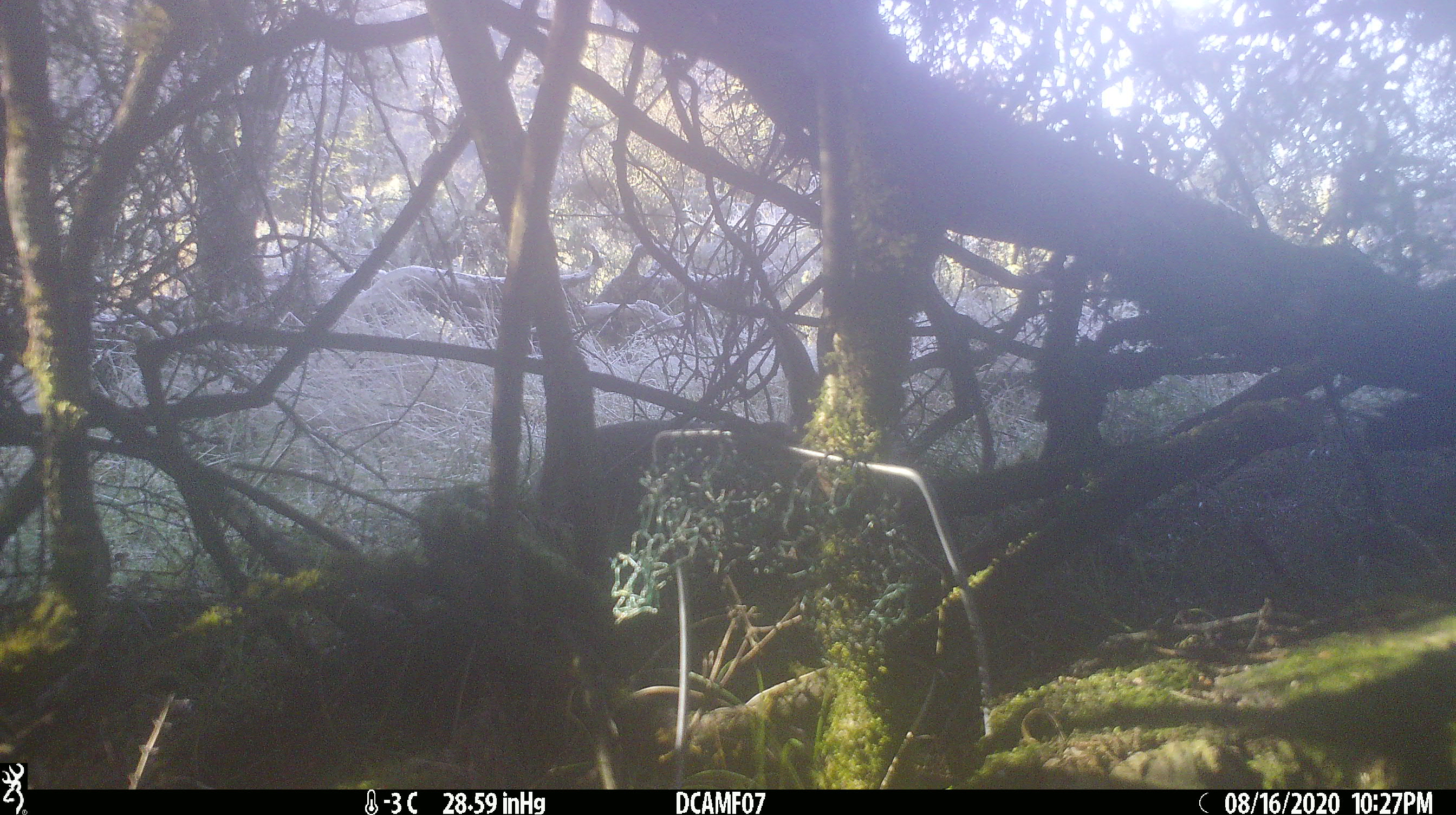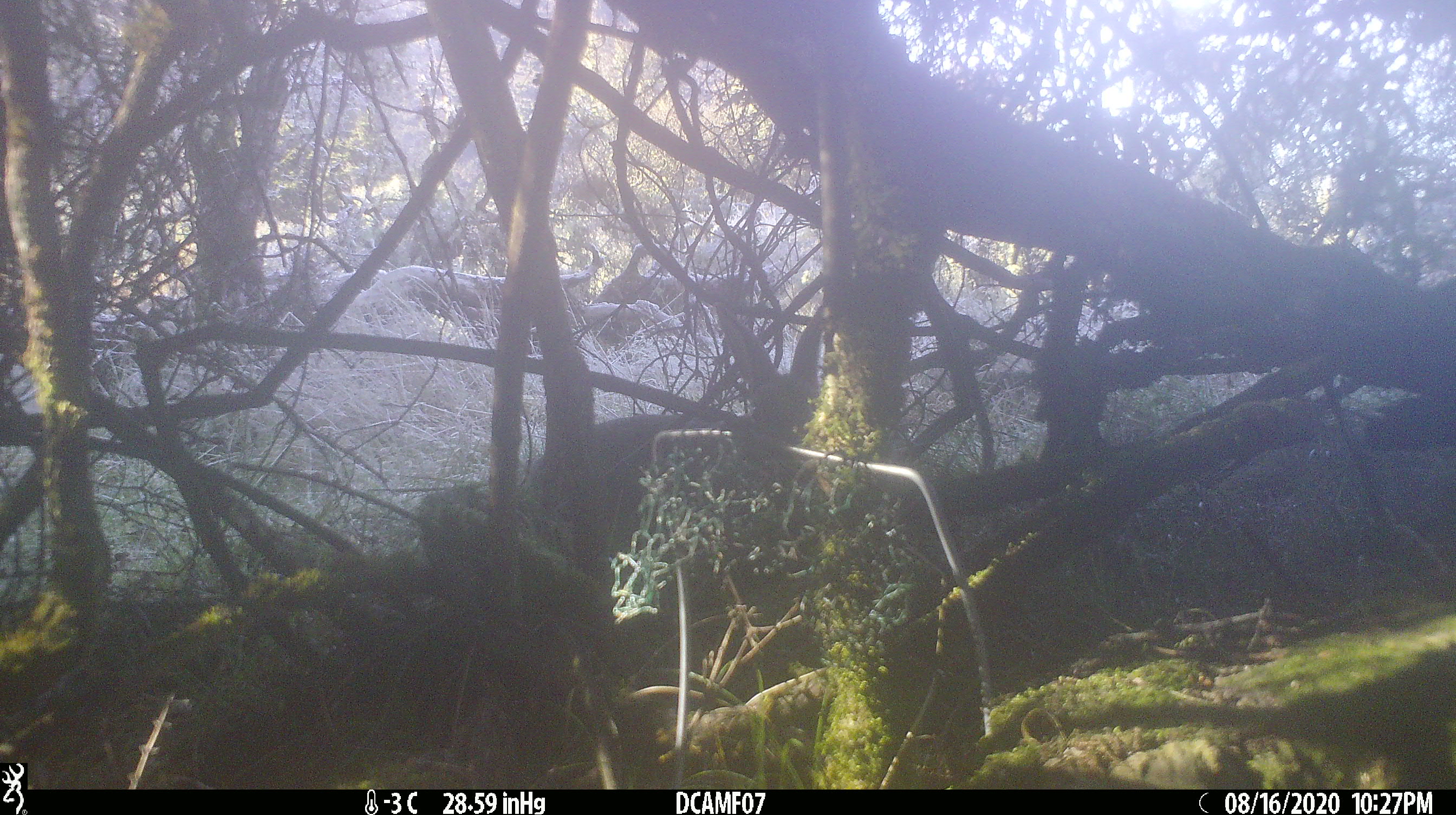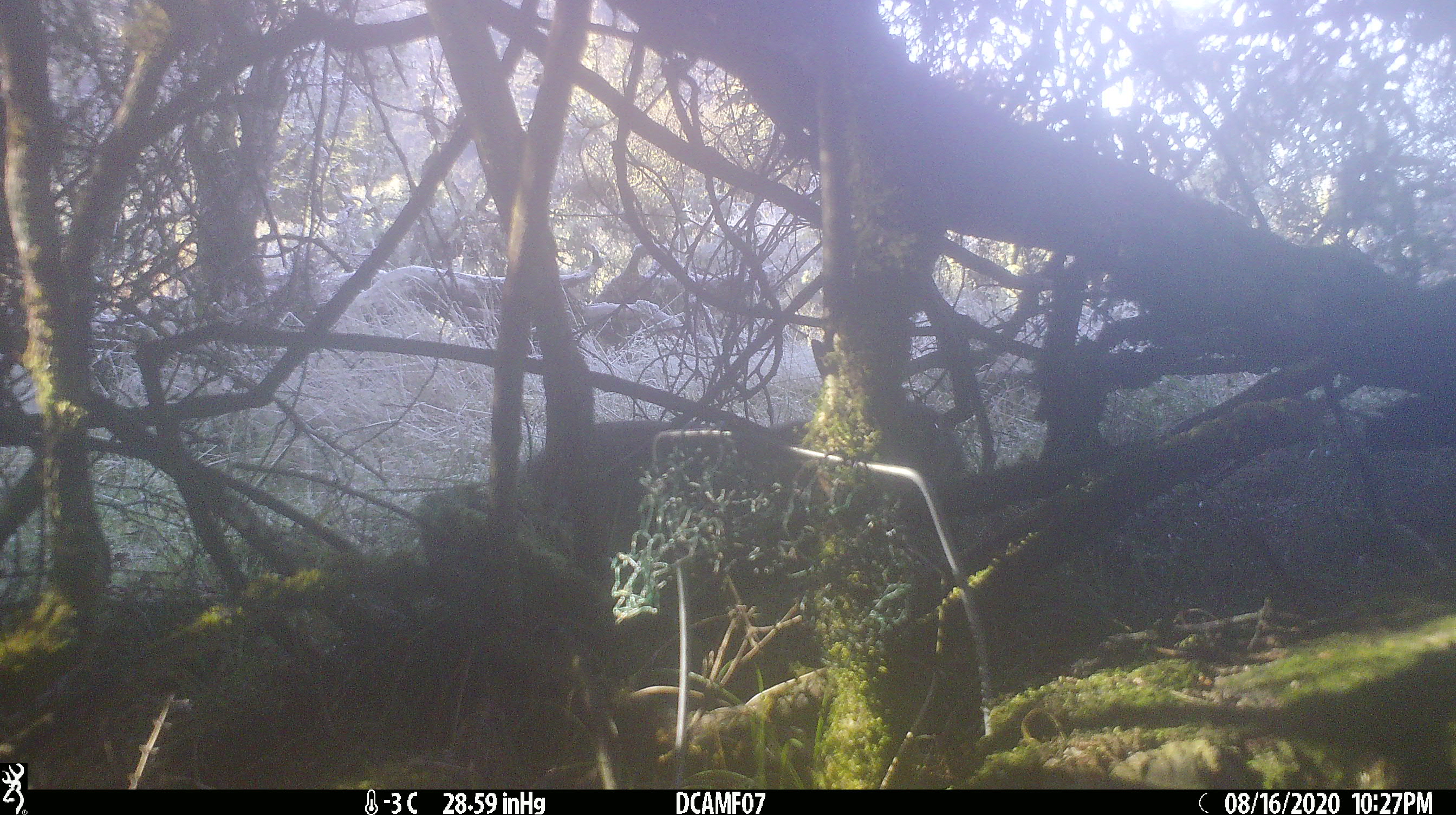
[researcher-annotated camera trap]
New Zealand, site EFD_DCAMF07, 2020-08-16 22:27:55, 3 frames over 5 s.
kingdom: Animalia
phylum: Chordata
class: Mammalia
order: Lagomorpha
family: Leporidae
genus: Oryctolagus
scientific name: Oryctolagus cuniculus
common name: european rabbit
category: rabbit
Rabbit (european rabbit) (Oryctolagus cuniculus).